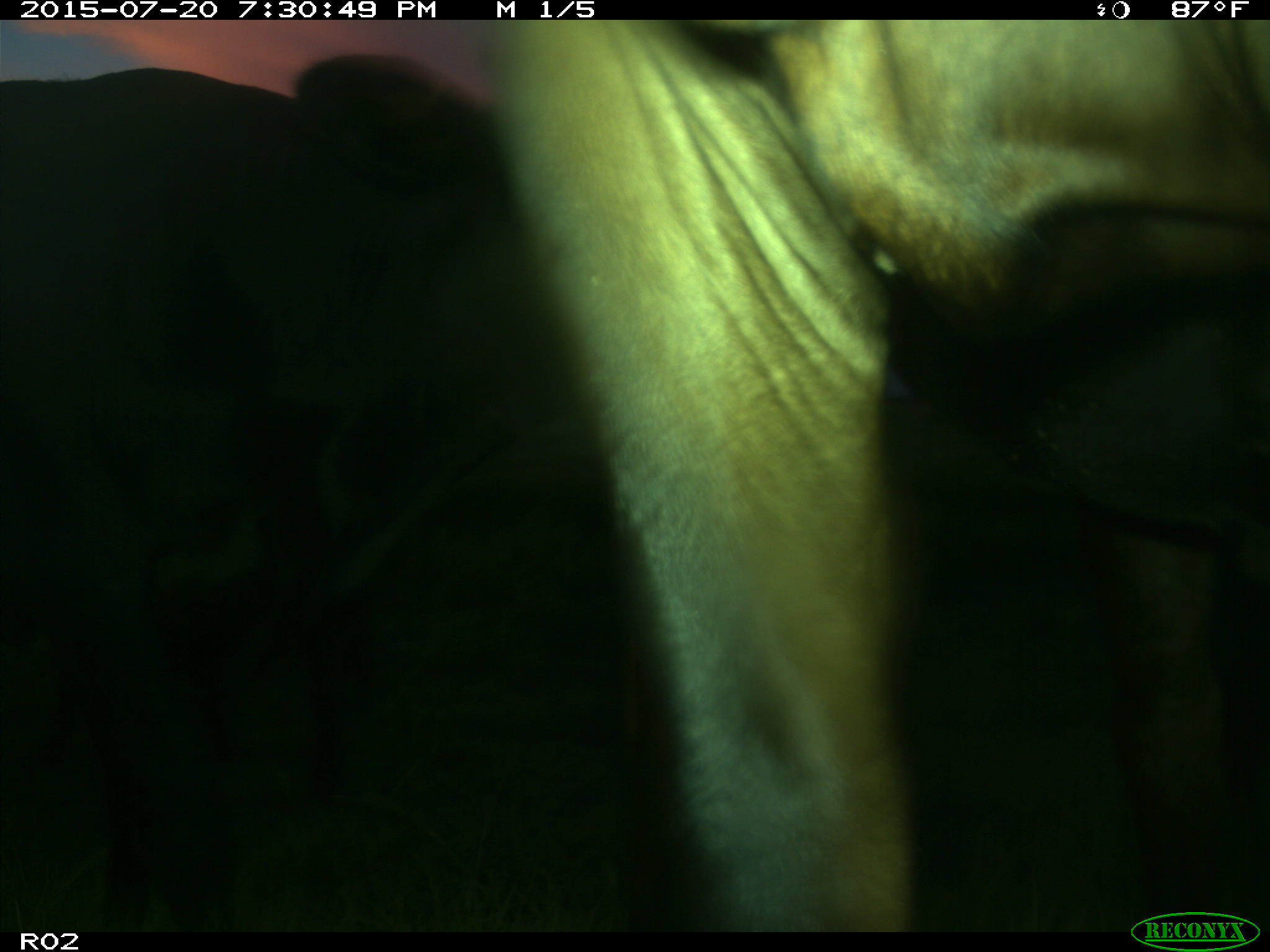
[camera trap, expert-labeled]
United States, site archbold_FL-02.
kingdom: Animalia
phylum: Chordata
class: Mammalia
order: Artiodactyla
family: Bovidae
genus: Bos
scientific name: Bos taurus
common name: domestic cow